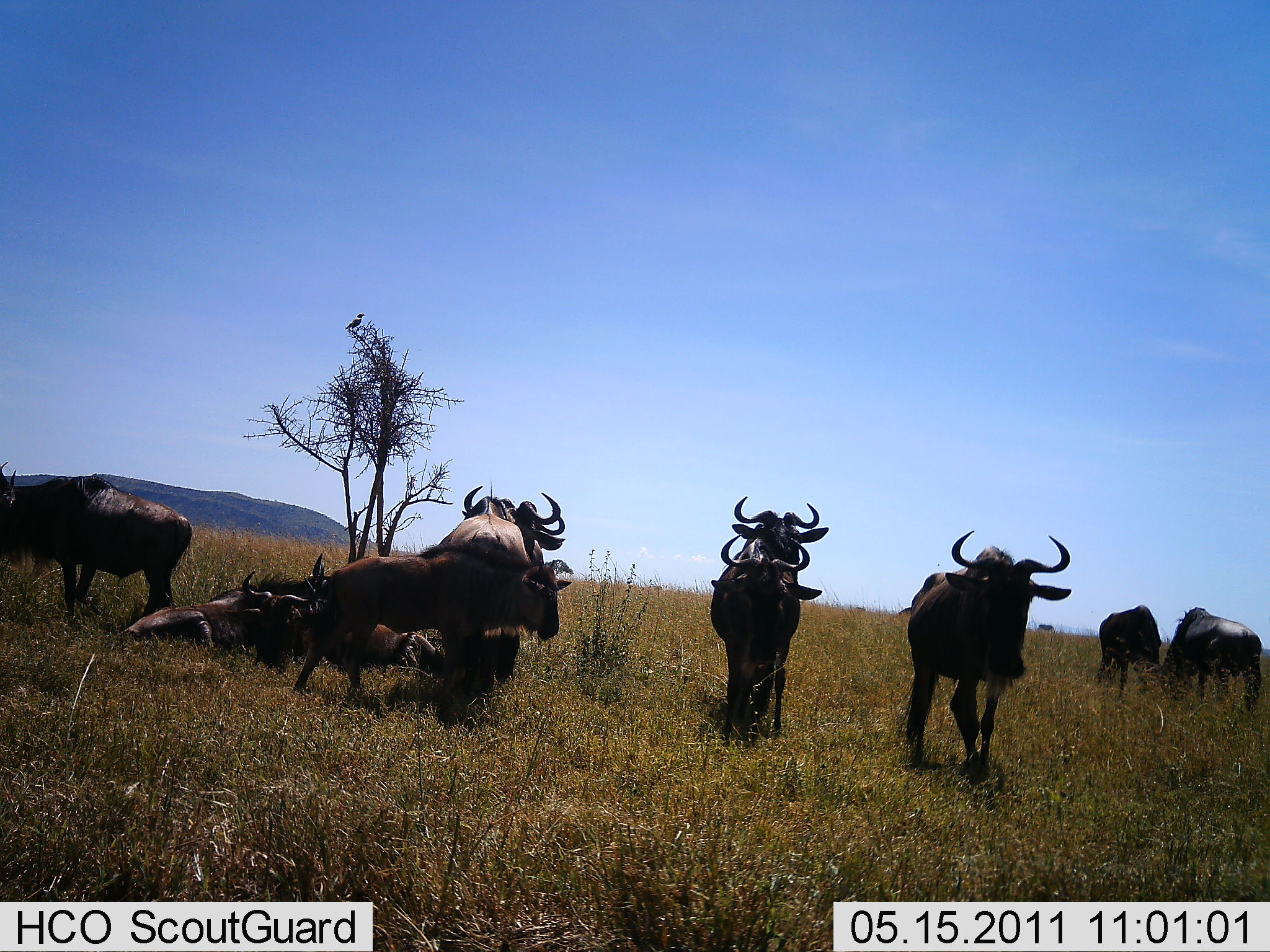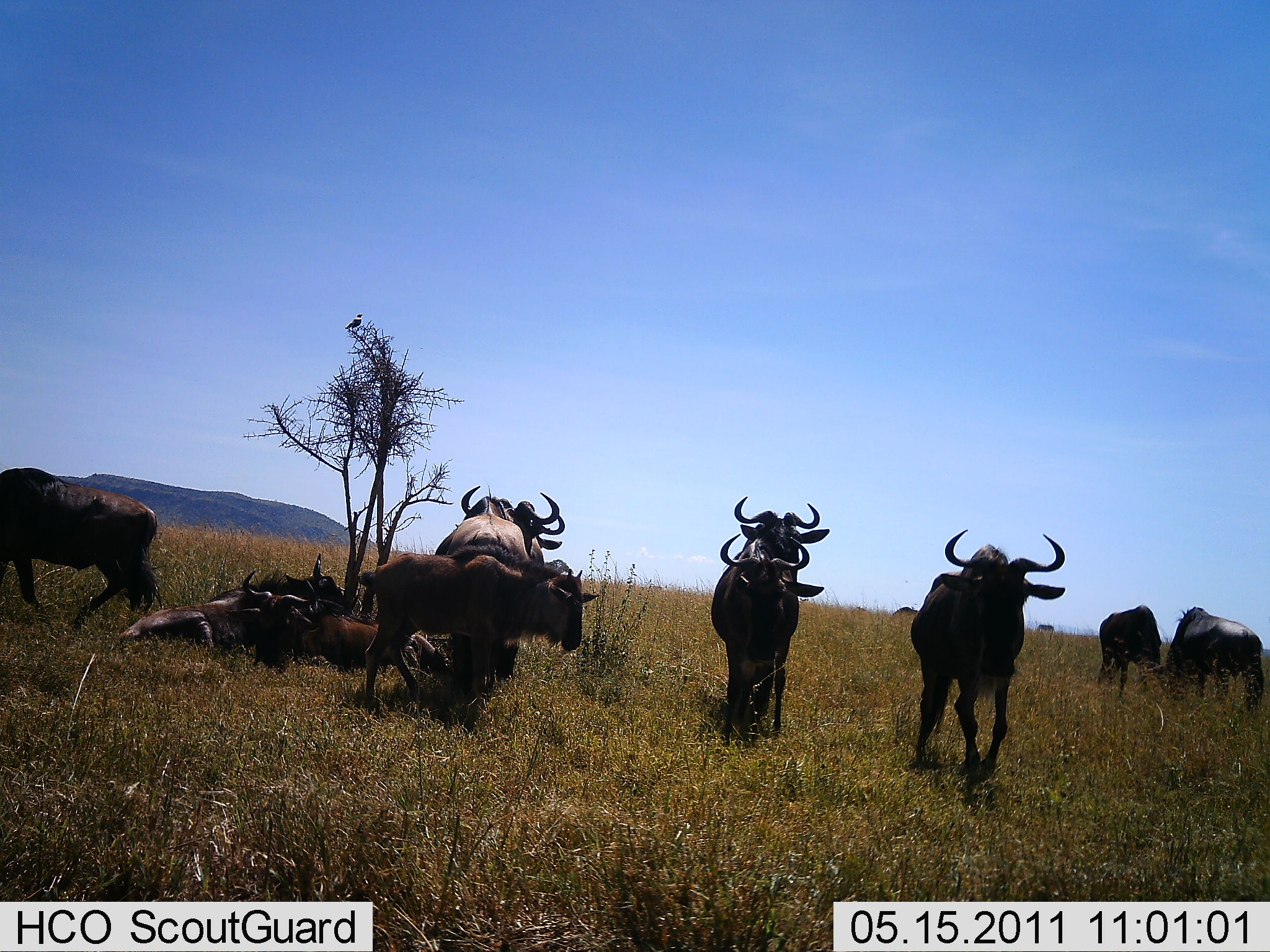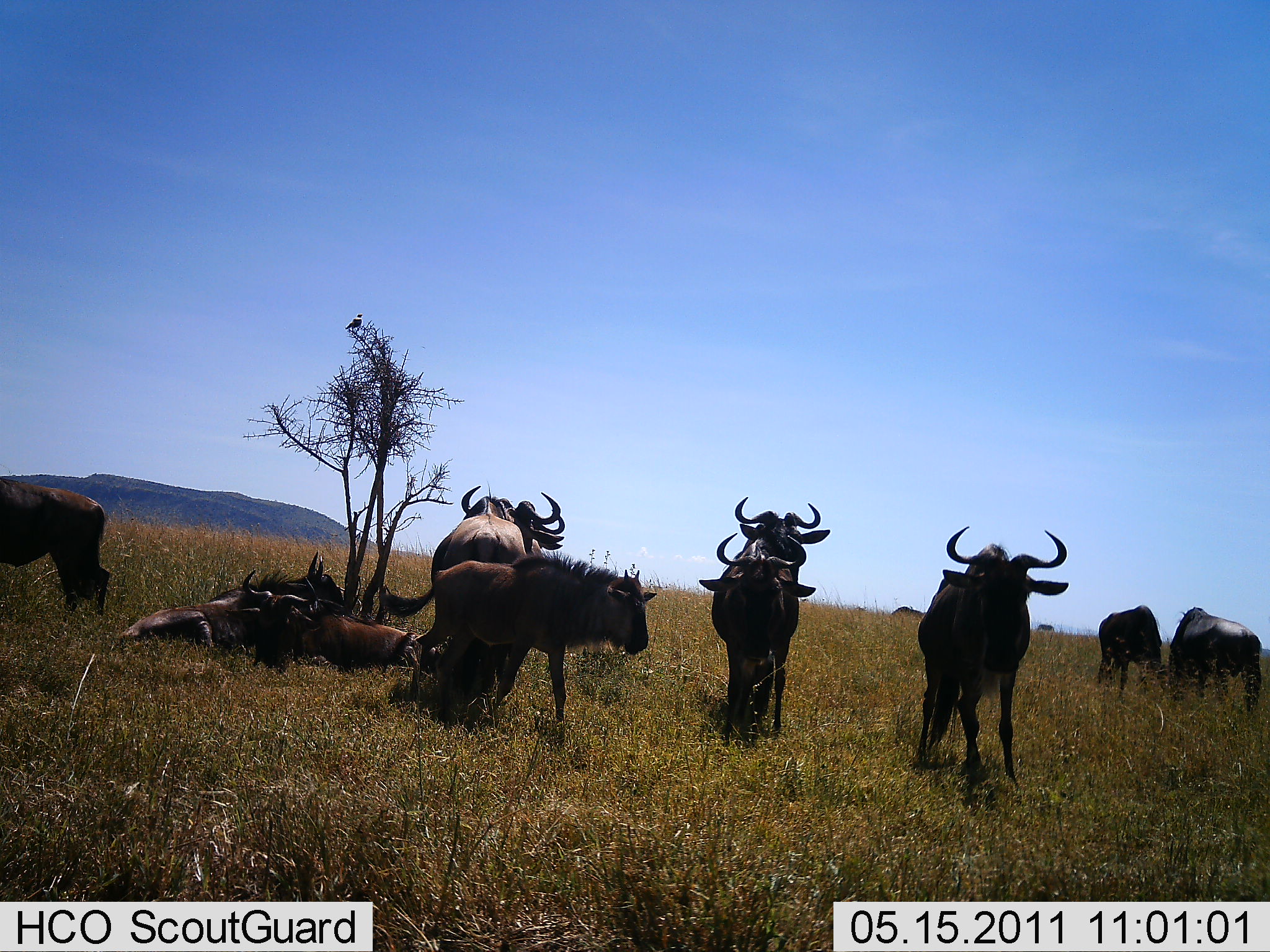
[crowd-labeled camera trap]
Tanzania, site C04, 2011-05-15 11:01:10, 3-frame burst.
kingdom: Animalia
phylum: Chordata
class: Mammalia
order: Artiodactyla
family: Bovidae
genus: Connochaetes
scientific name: Connochaetes taurinus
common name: blue wildebeest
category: wildebeest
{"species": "wildebeest (blue wildebeest) (Connochaetes taurinus)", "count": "11-50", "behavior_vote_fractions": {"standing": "83%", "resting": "100%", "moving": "67%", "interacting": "17%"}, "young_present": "8%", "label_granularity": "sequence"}